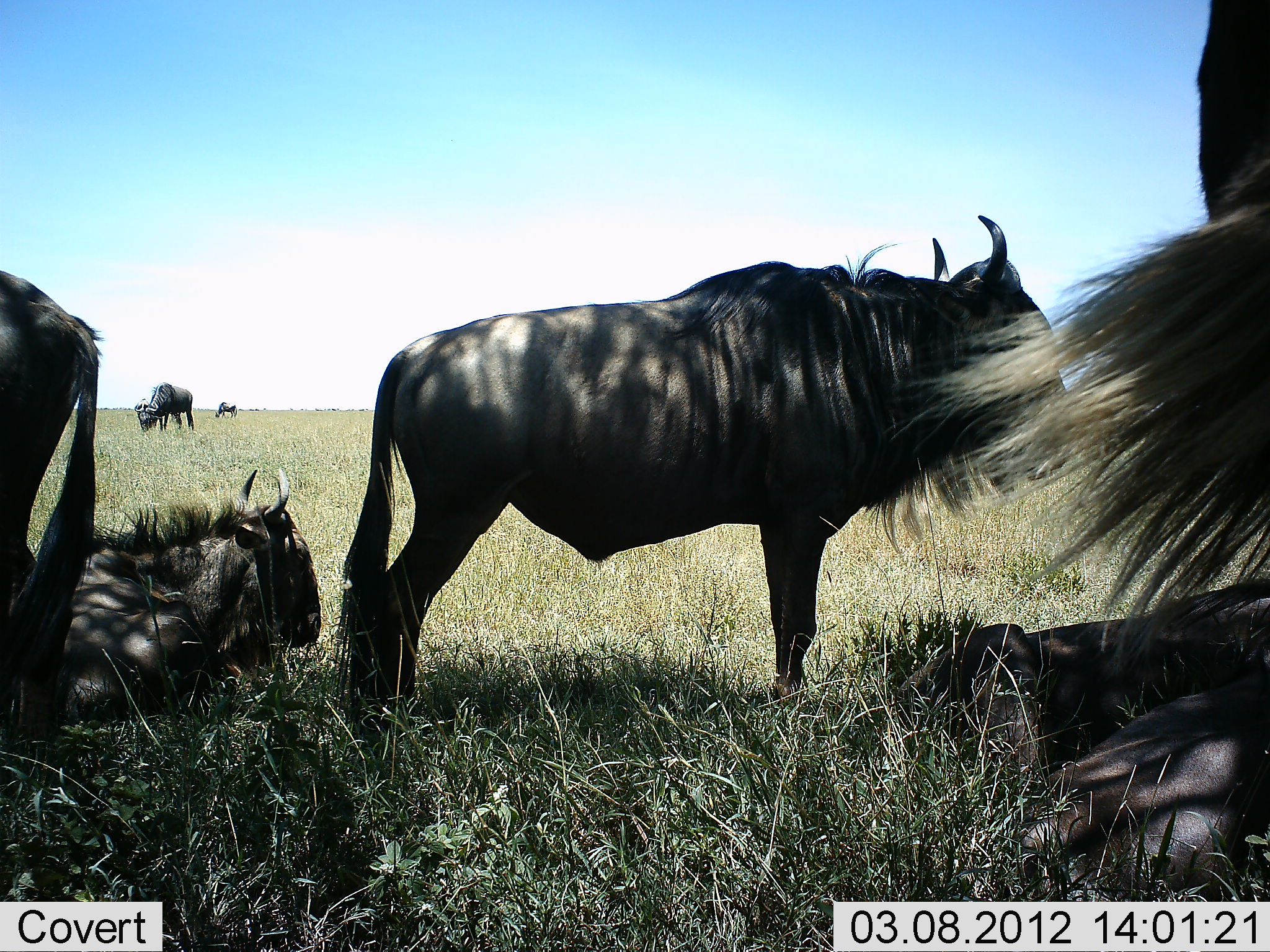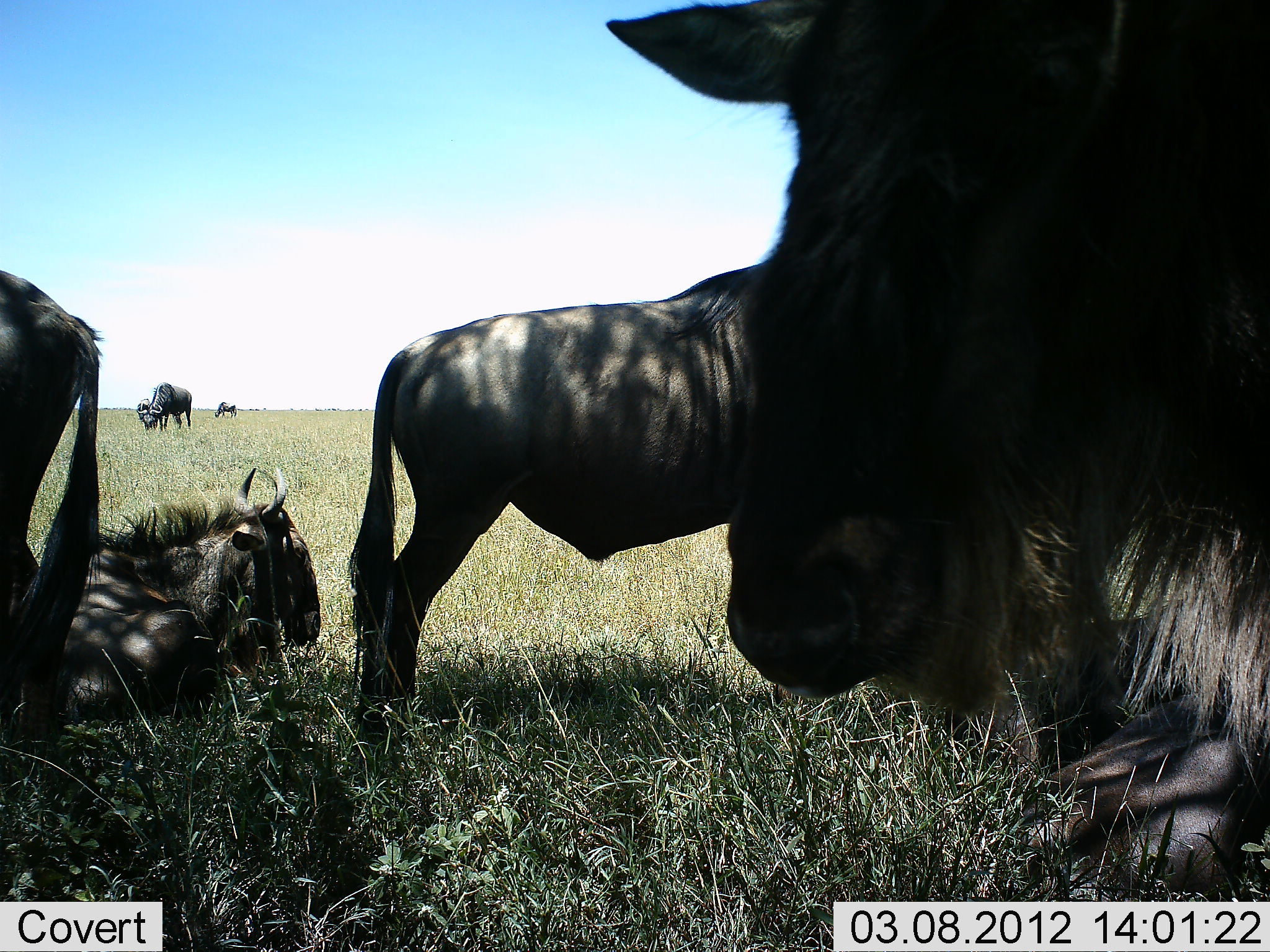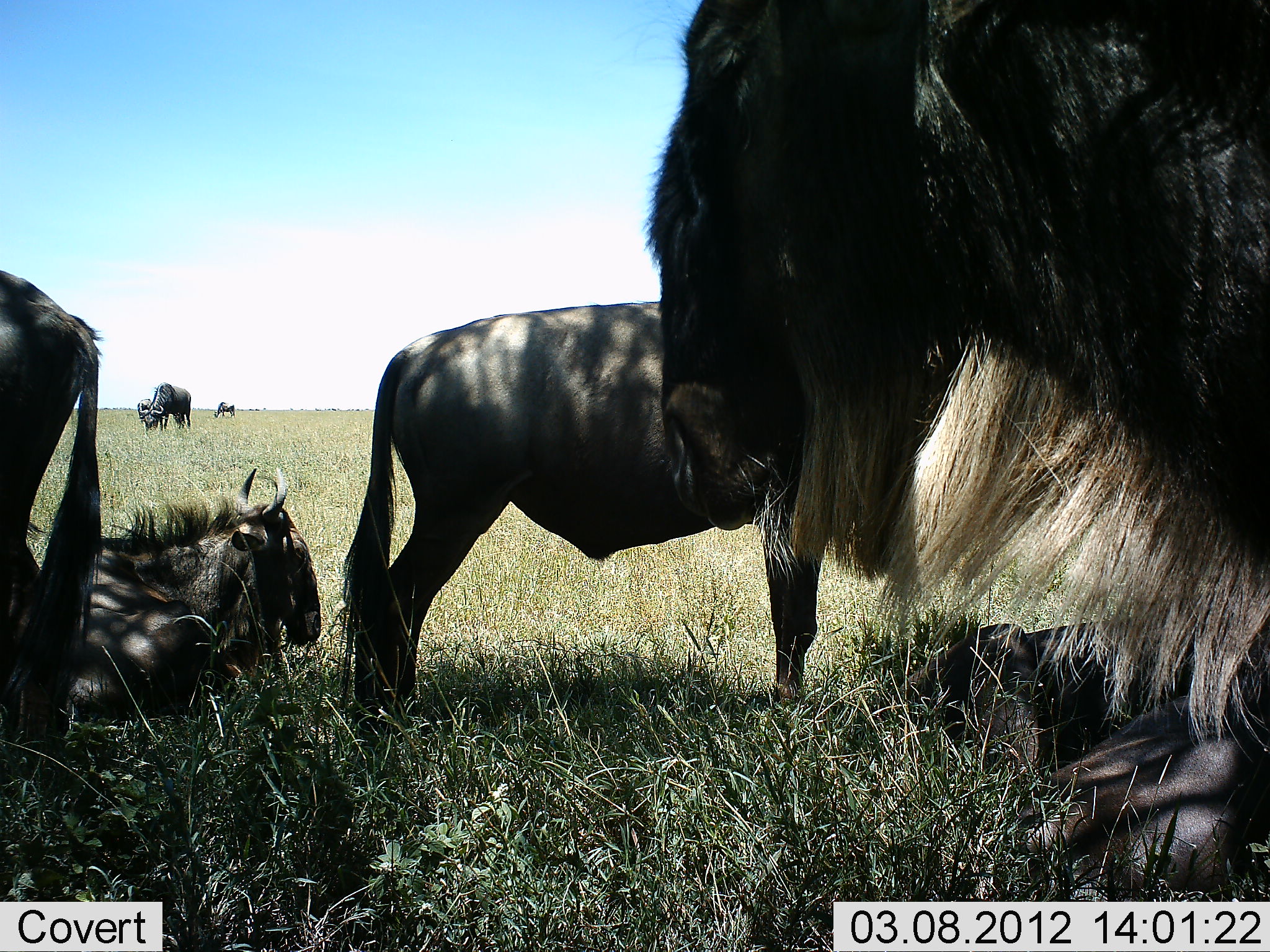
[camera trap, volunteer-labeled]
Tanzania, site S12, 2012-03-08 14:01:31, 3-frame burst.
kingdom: Animalia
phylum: Chordata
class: Mammalia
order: Artiodactyla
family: Bovidae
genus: Connochaetes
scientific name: Connochaetes taurinus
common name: blue wildebeest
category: wildebeest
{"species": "wildebeest (blue wildebeest) (Connochaetes taurinus)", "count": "7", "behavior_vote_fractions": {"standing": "94%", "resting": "100%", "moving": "25%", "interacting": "0%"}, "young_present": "0%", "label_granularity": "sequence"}